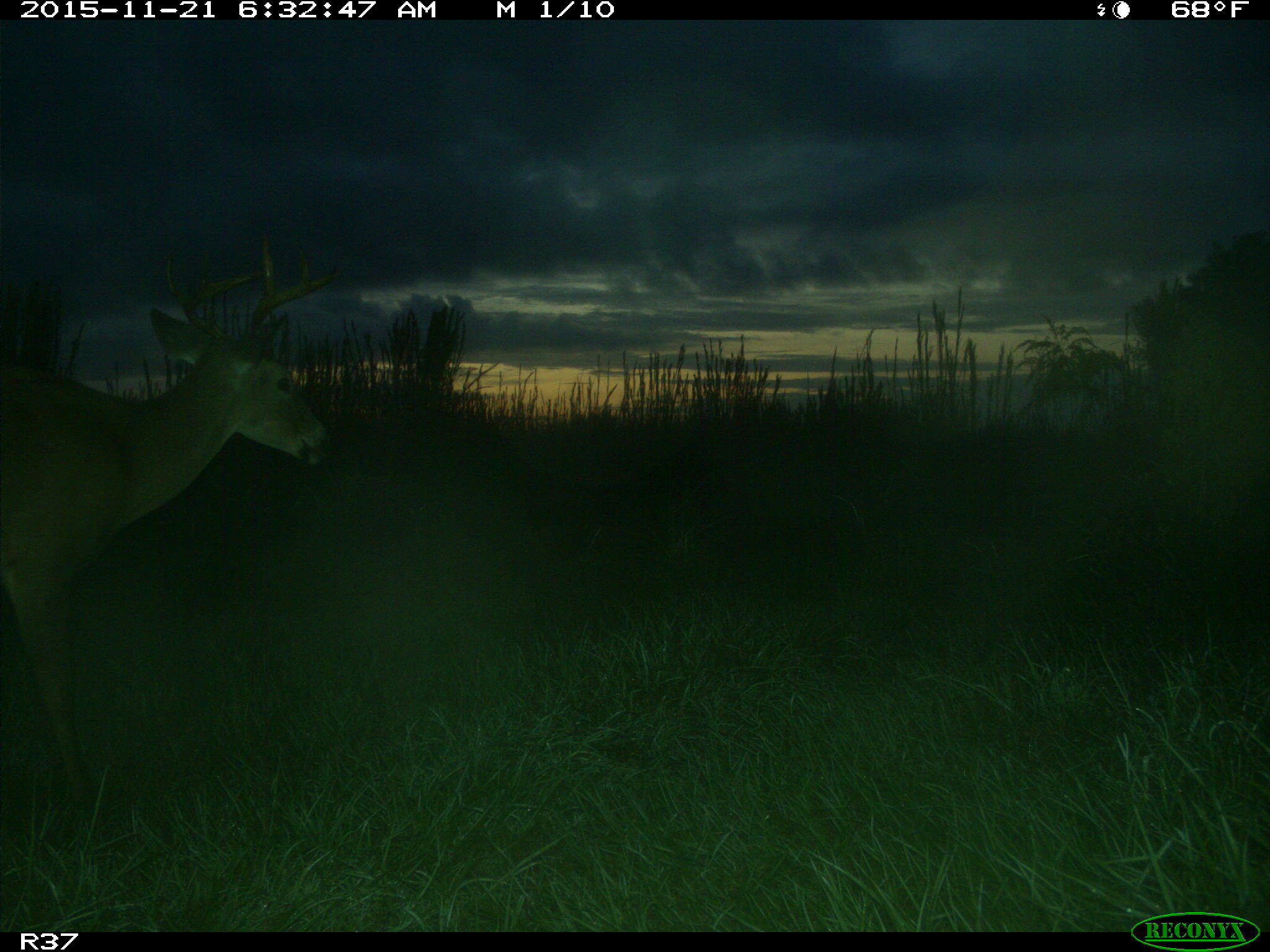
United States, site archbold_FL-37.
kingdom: Animalia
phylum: Chordata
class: Mammalia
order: Artiodactyla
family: Cervidae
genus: Odocoileus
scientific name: Odocoileus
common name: deer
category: unidentified deer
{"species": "unidentified deer (deer) (Odocoileus)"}